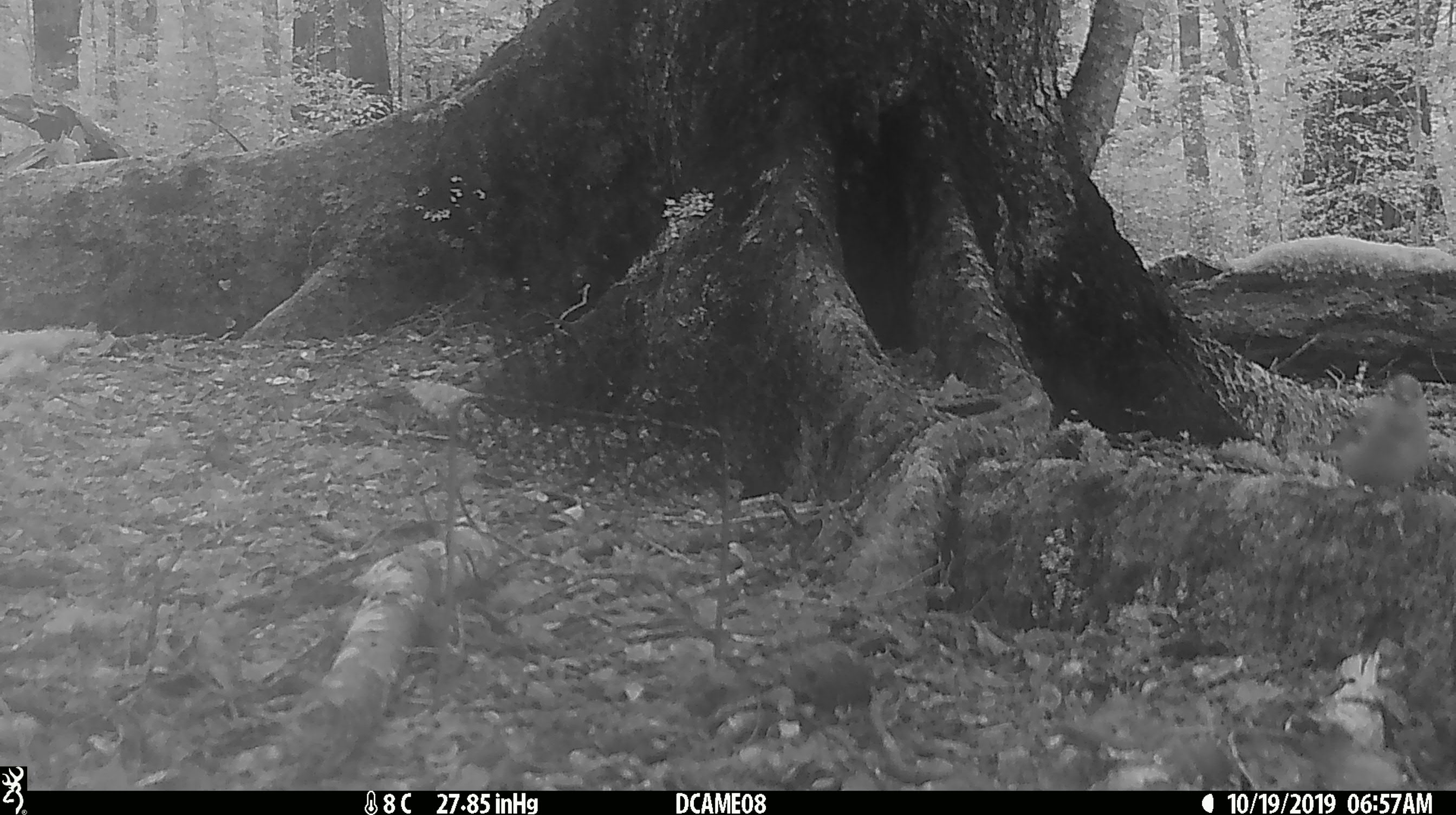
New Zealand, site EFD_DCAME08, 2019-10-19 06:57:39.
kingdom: Animalia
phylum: Chordata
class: Aves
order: Passeriformes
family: Fringillidae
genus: Fringilla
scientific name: Fringilla coelebs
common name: common chaffinch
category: chaffinch